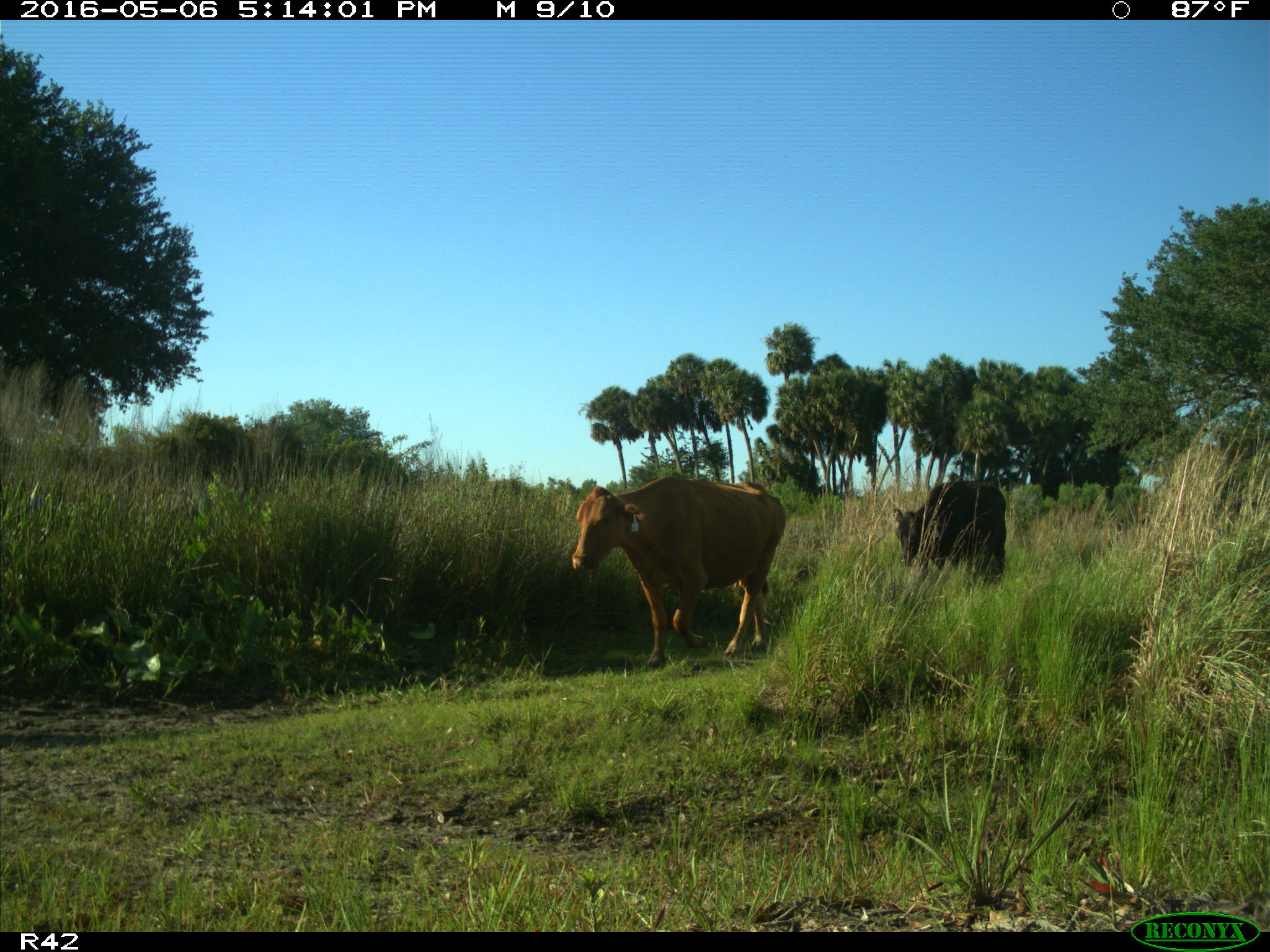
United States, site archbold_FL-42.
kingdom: Animalia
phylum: Chordata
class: Mammalia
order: Artiodactyla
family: Bovidae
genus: Bos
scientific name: Bos taurus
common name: domestic cow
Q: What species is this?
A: Bos taurus (domestic cow).